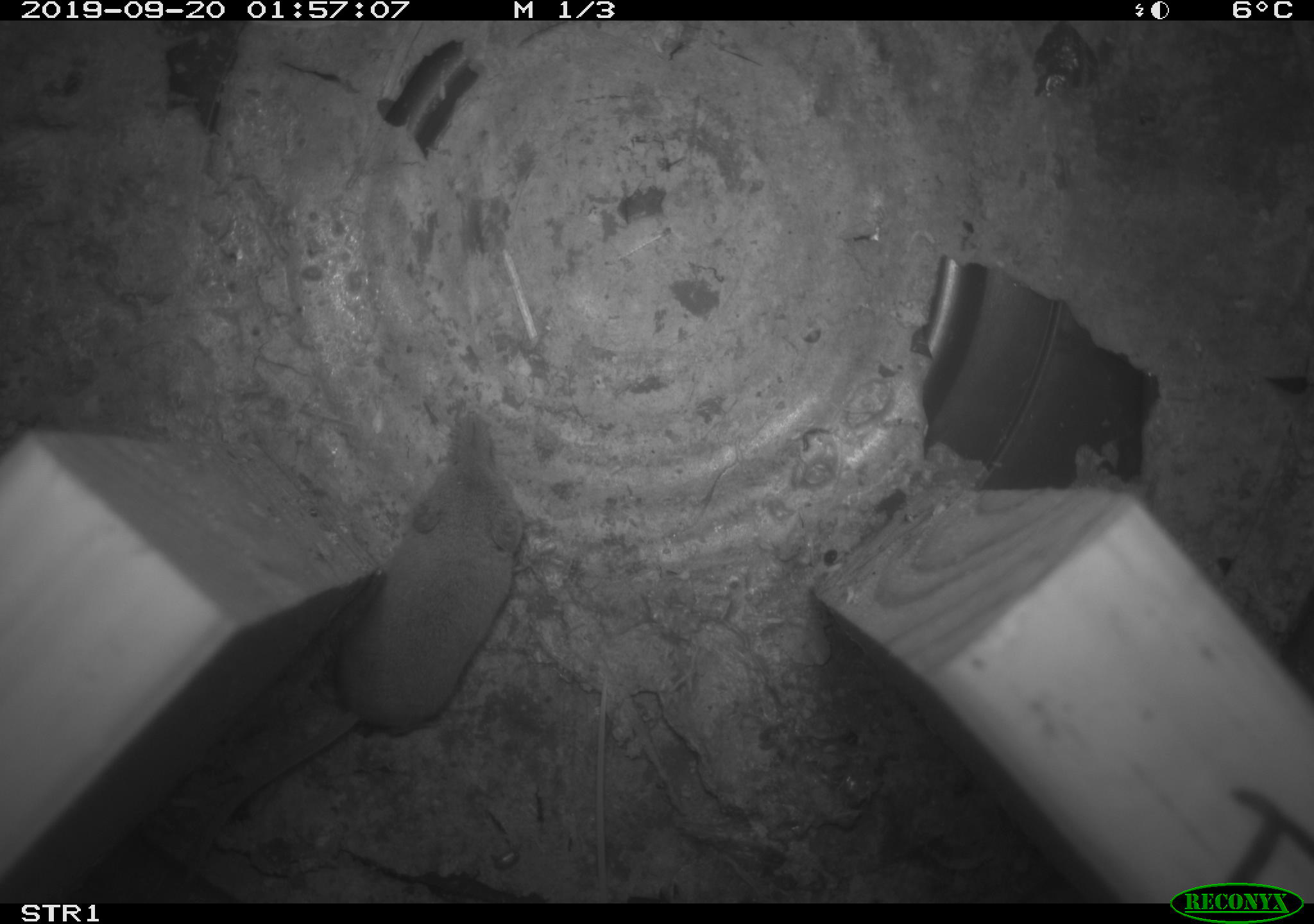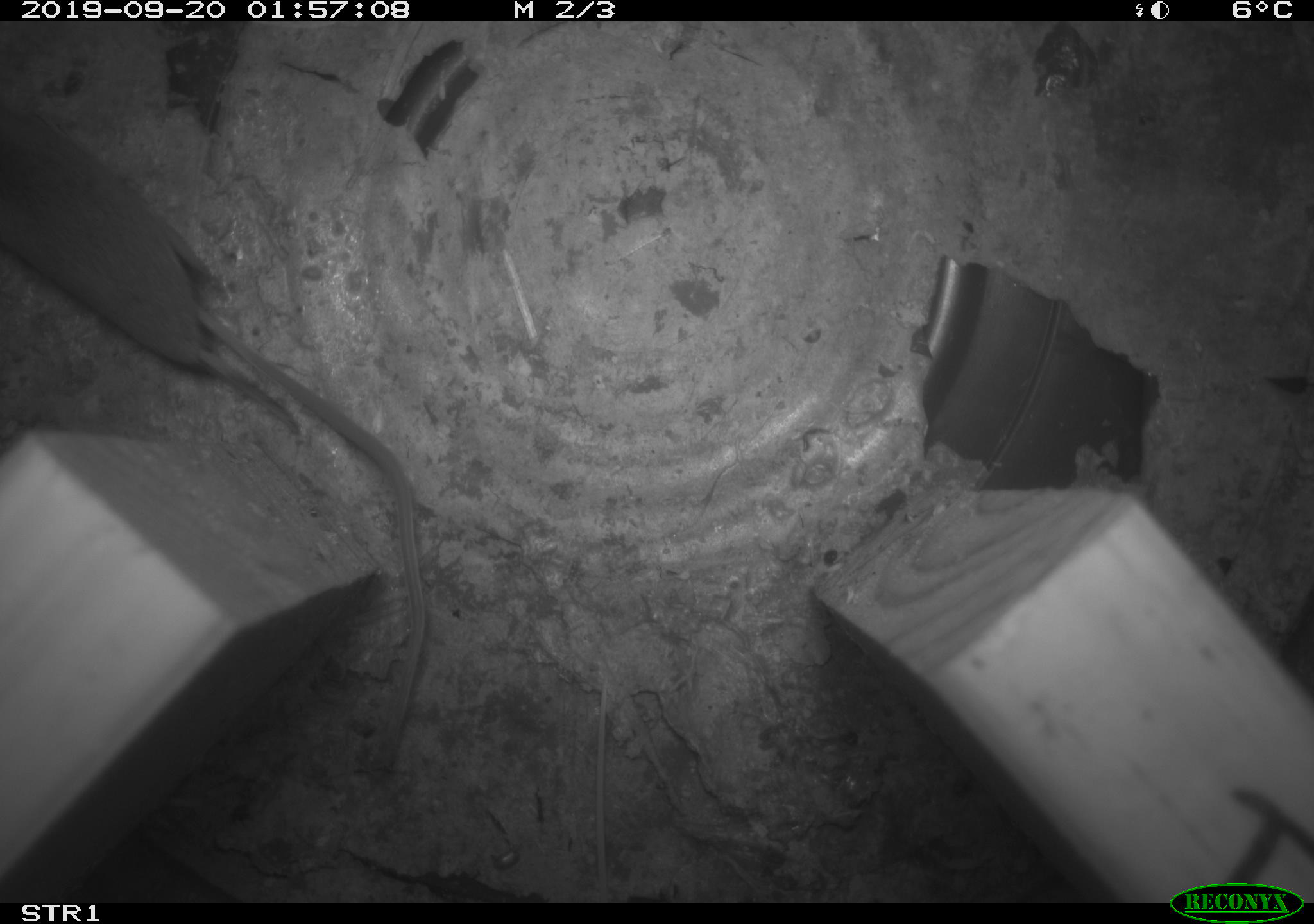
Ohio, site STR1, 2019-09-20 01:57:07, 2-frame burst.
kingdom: Animalia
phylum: Chordata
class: Mammalia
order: Eulipotyphla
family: Soricidae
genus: Sorex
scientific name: Sorex cinereus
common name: masked shrew